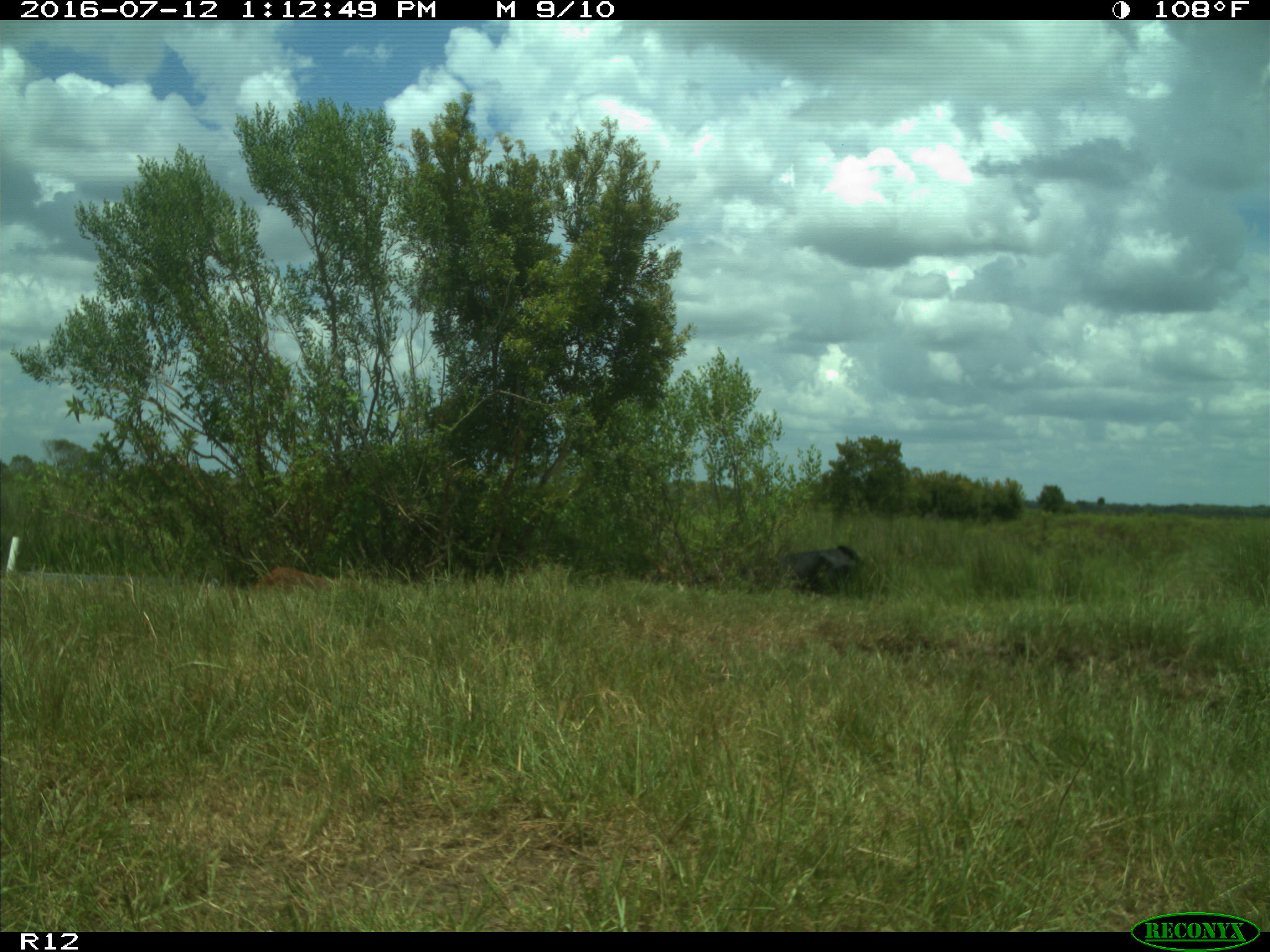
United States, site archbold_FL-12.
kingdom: Animalia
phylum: Chordata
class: Mammalia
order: Artiodactyla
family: Bovidae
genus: Bos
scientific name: Bos taurus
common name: domestic cow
Bos taurus (domestic cow).